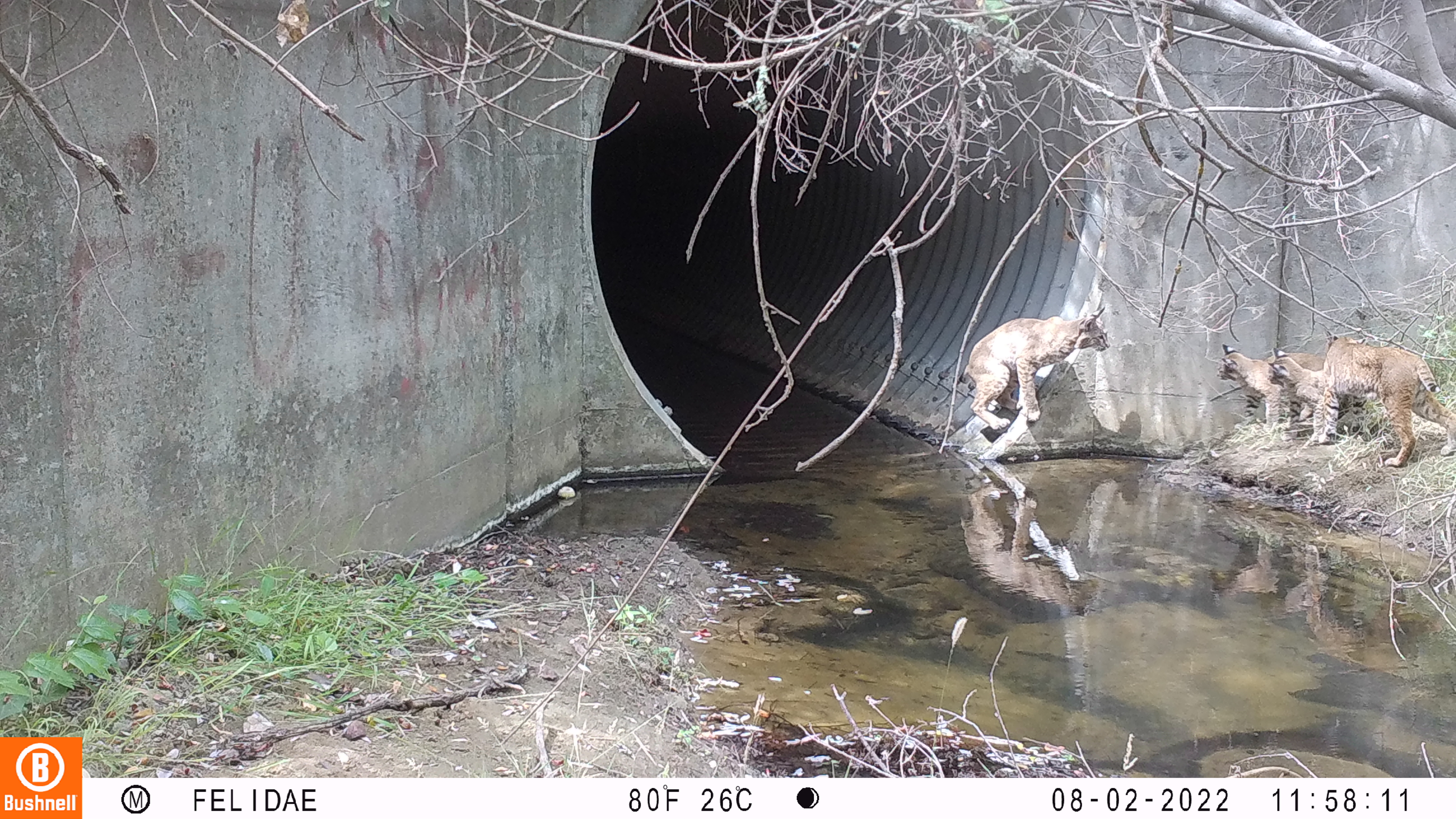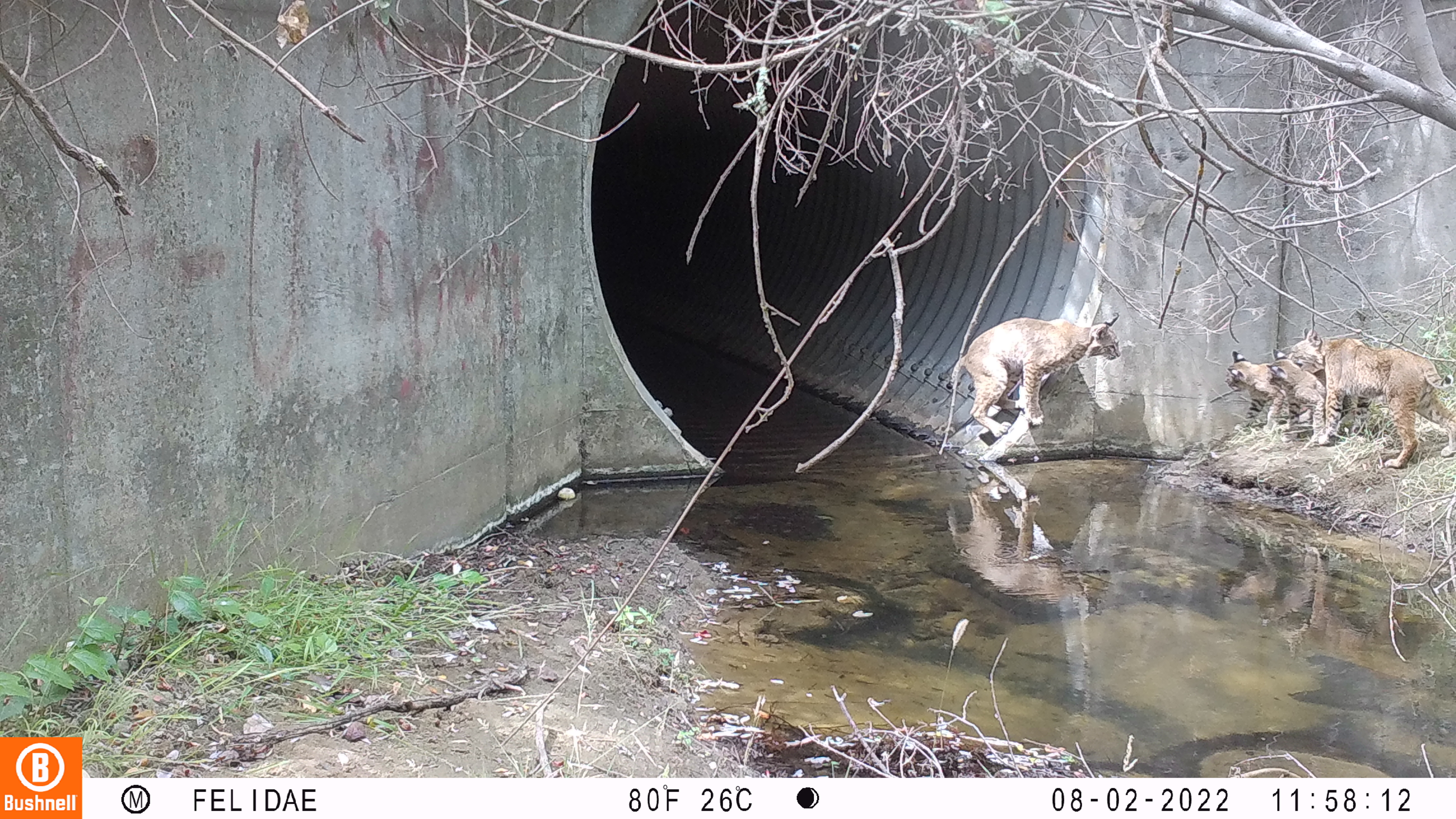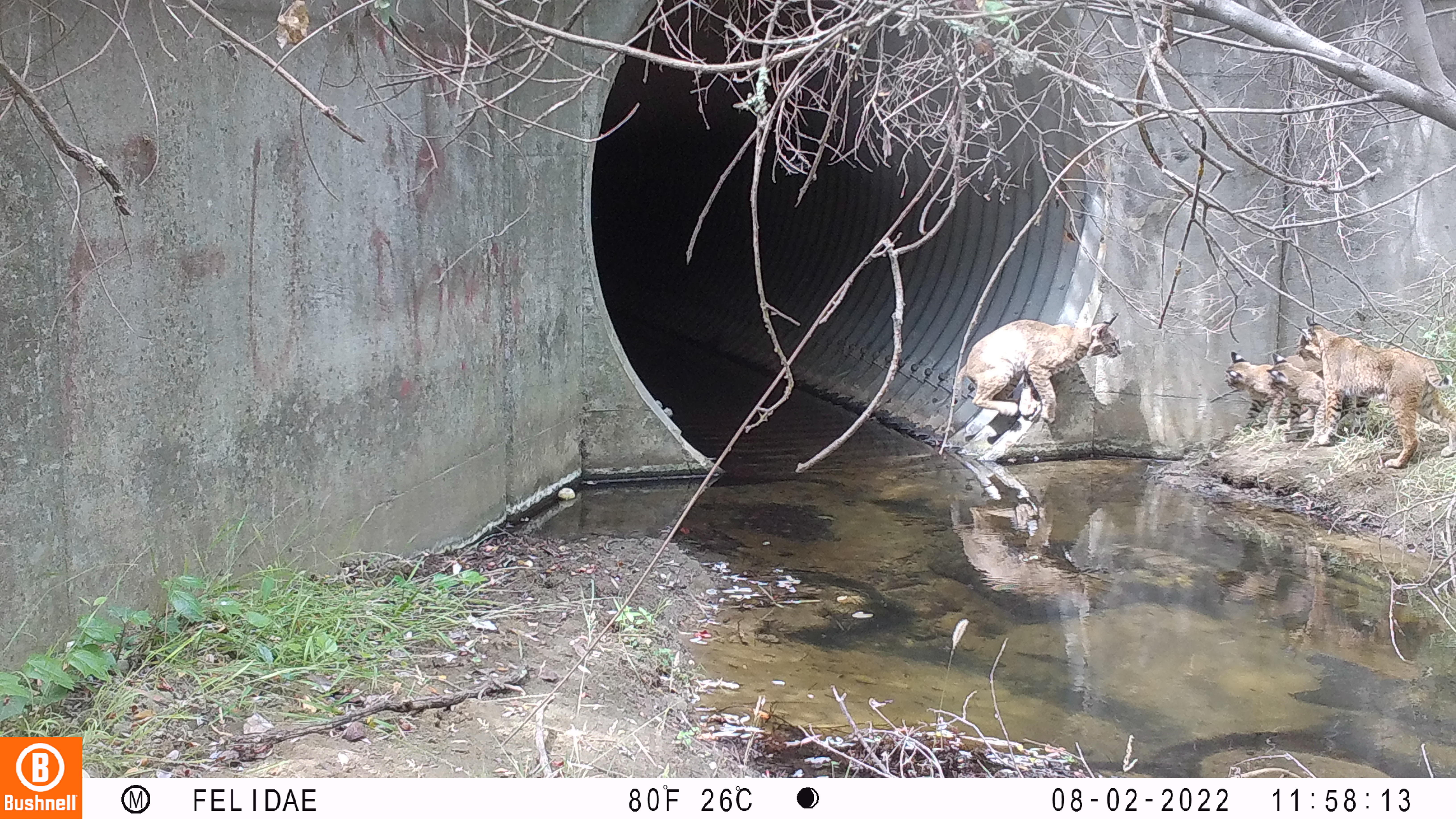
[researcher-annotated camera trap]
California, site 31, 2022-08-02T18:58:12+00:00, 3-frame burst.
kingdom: Animalia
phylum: Chordata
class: Mammalia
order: Carnivora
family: Felidae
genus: Lynx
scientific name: Lynx rufus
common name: bobcat